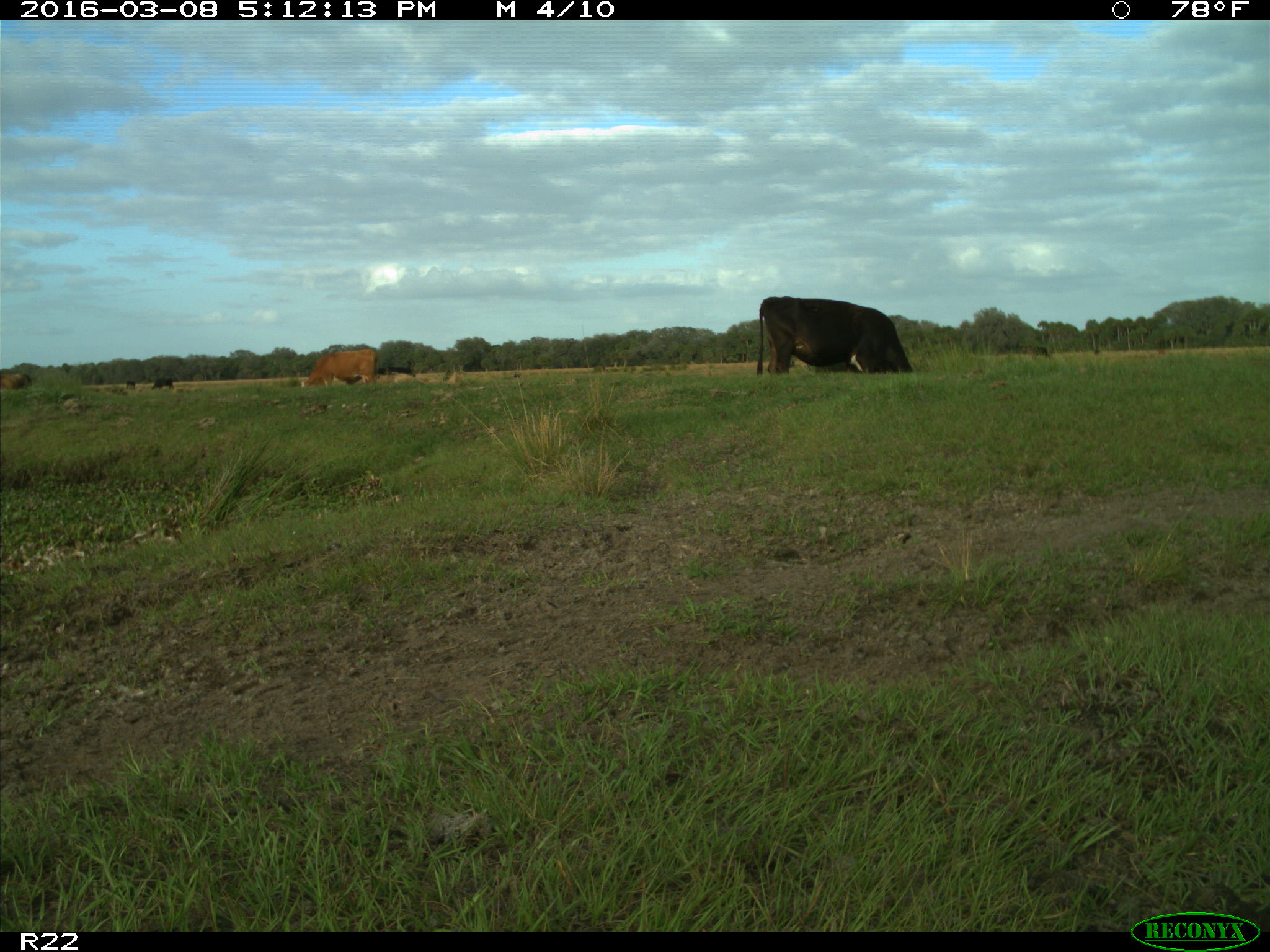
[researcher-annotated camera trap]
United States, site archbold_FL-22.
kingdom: Animalia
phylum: Chordata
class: Mammalia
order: Artiodactyla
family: Bovidae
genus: Bos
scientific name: Bos taurus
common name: domestic cow